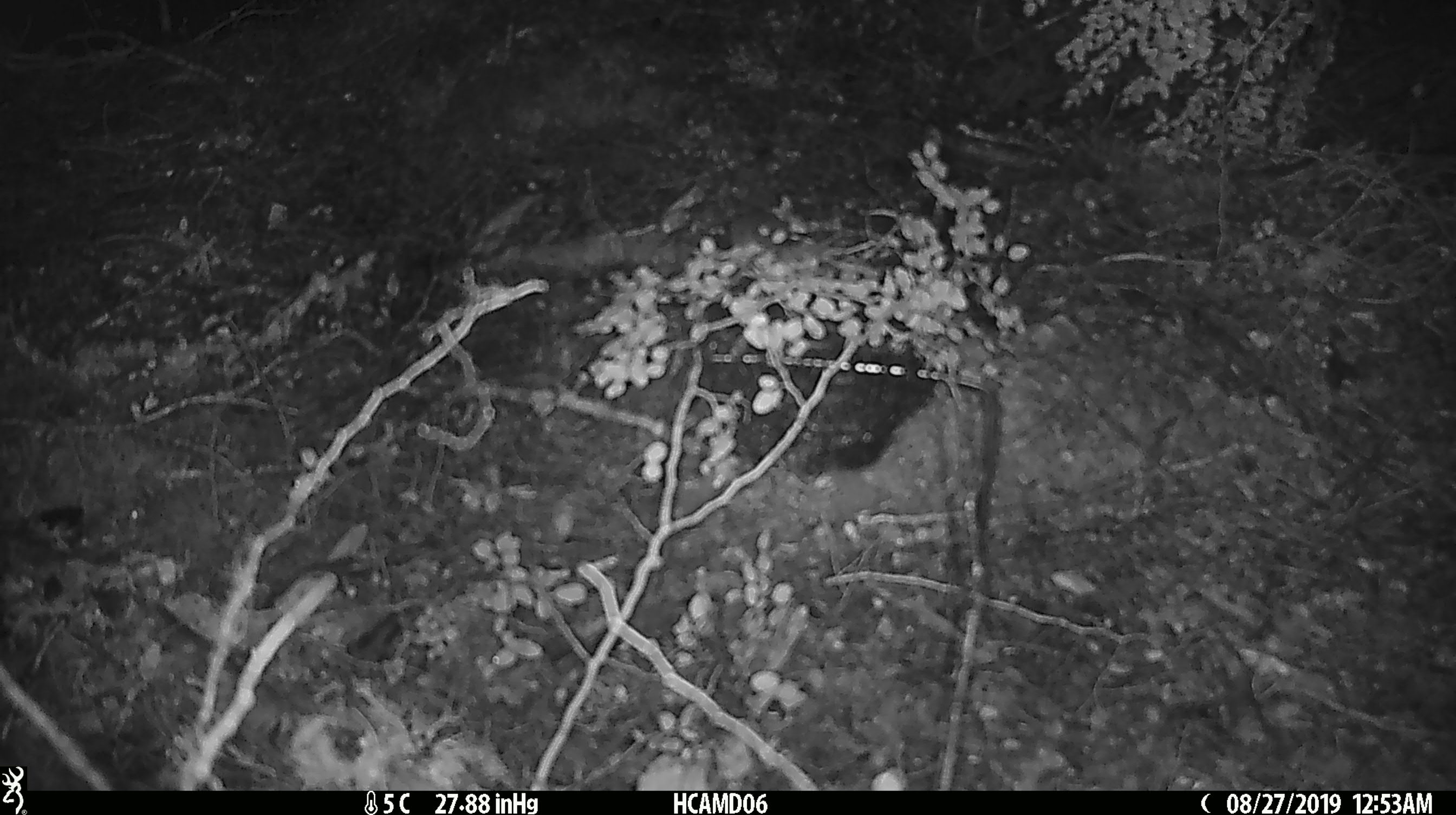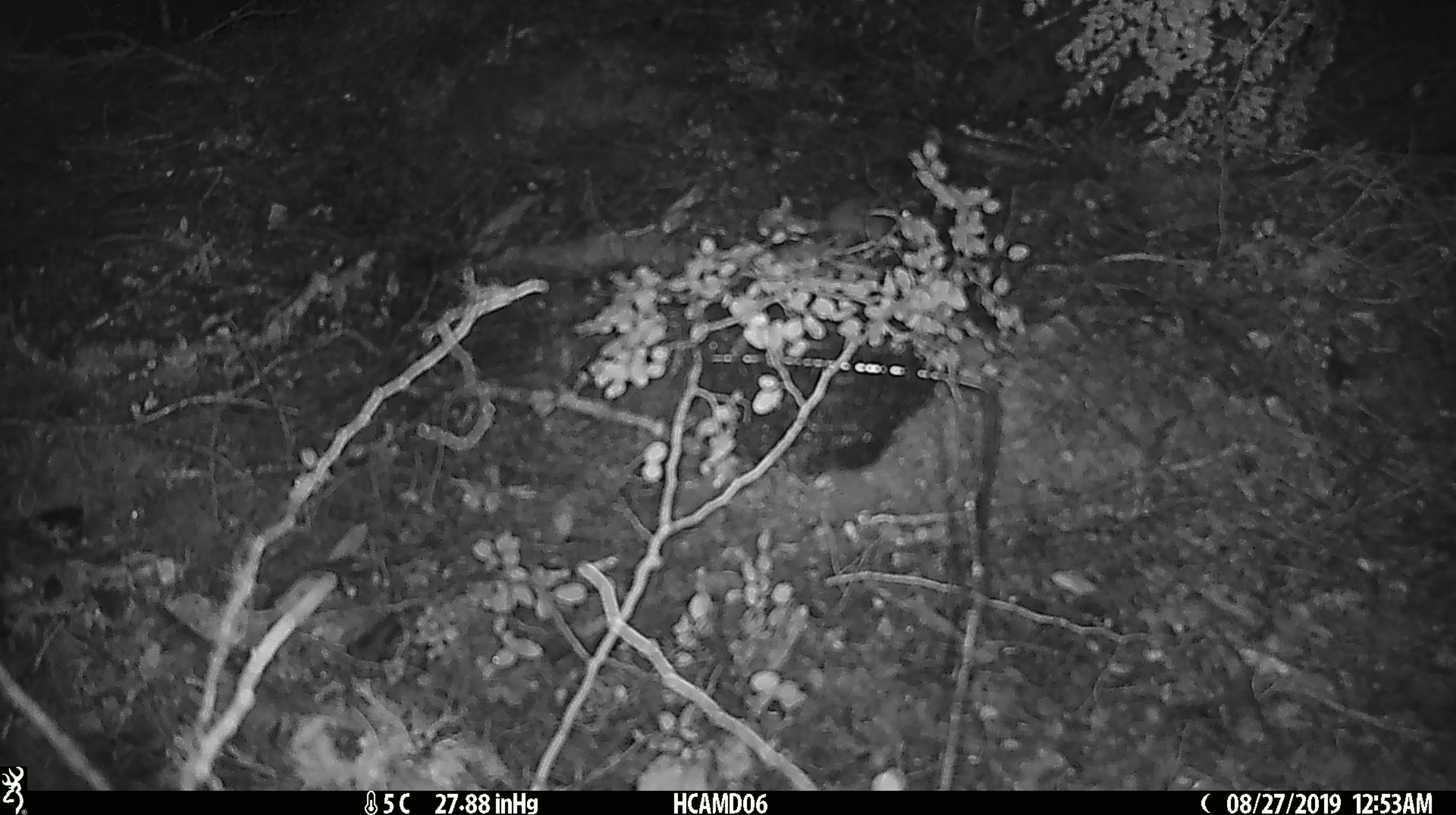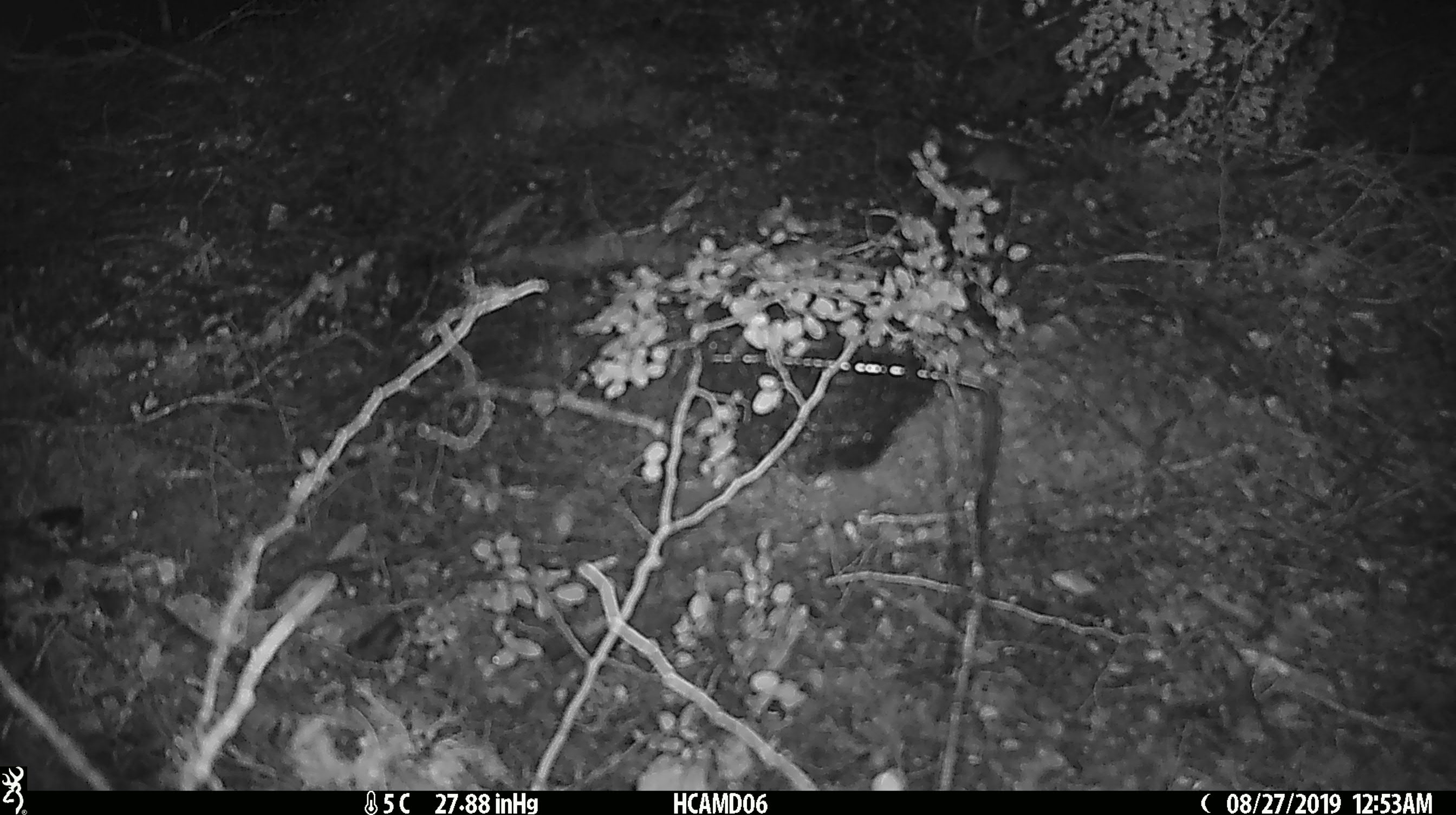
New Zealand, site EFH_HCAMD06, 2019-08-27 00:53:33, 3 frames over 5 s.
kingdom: Animalia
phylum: Chordata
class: Mammalia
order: Rodentia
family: Muridae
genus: Mus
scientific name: Mus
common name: mouse